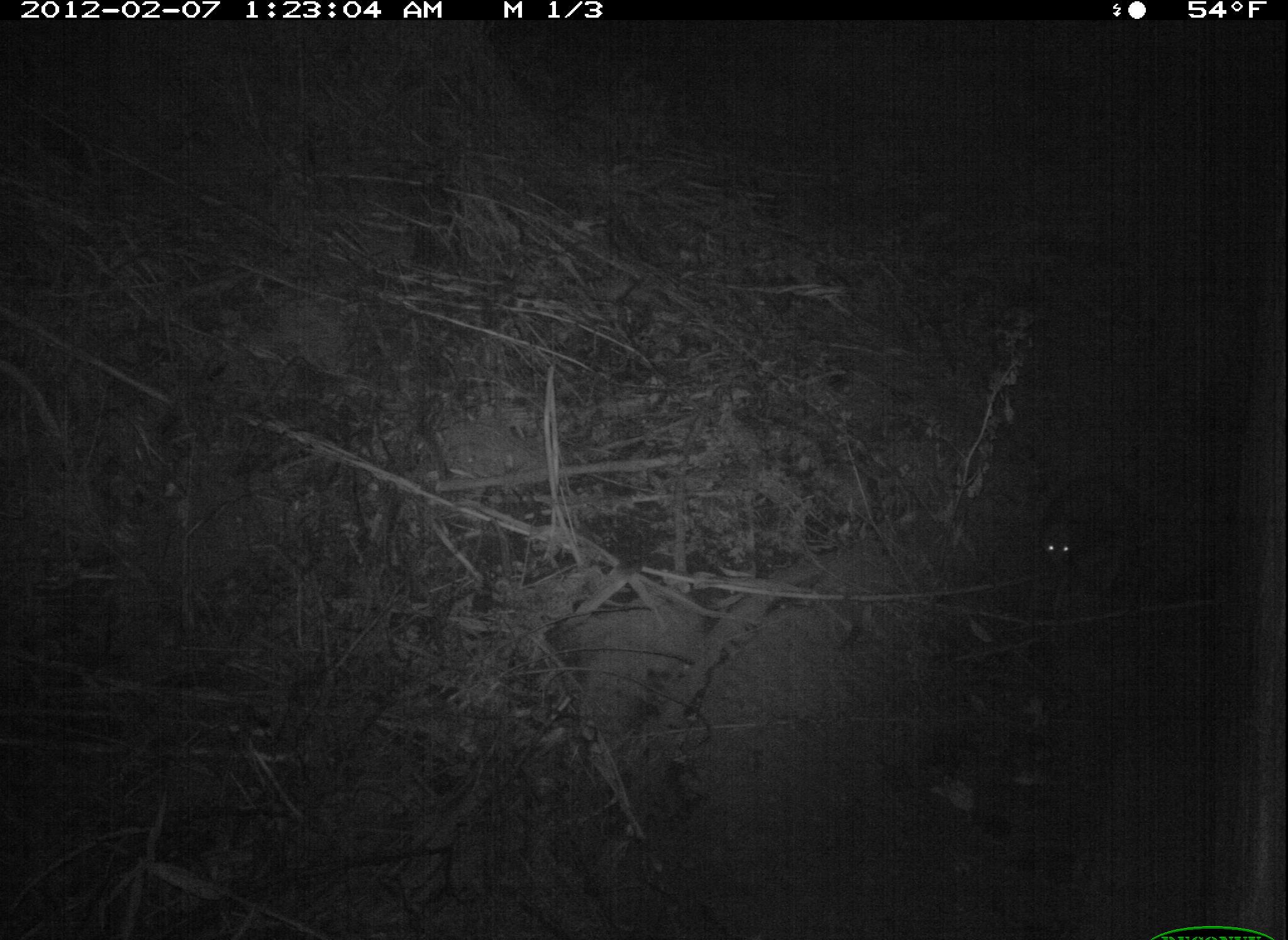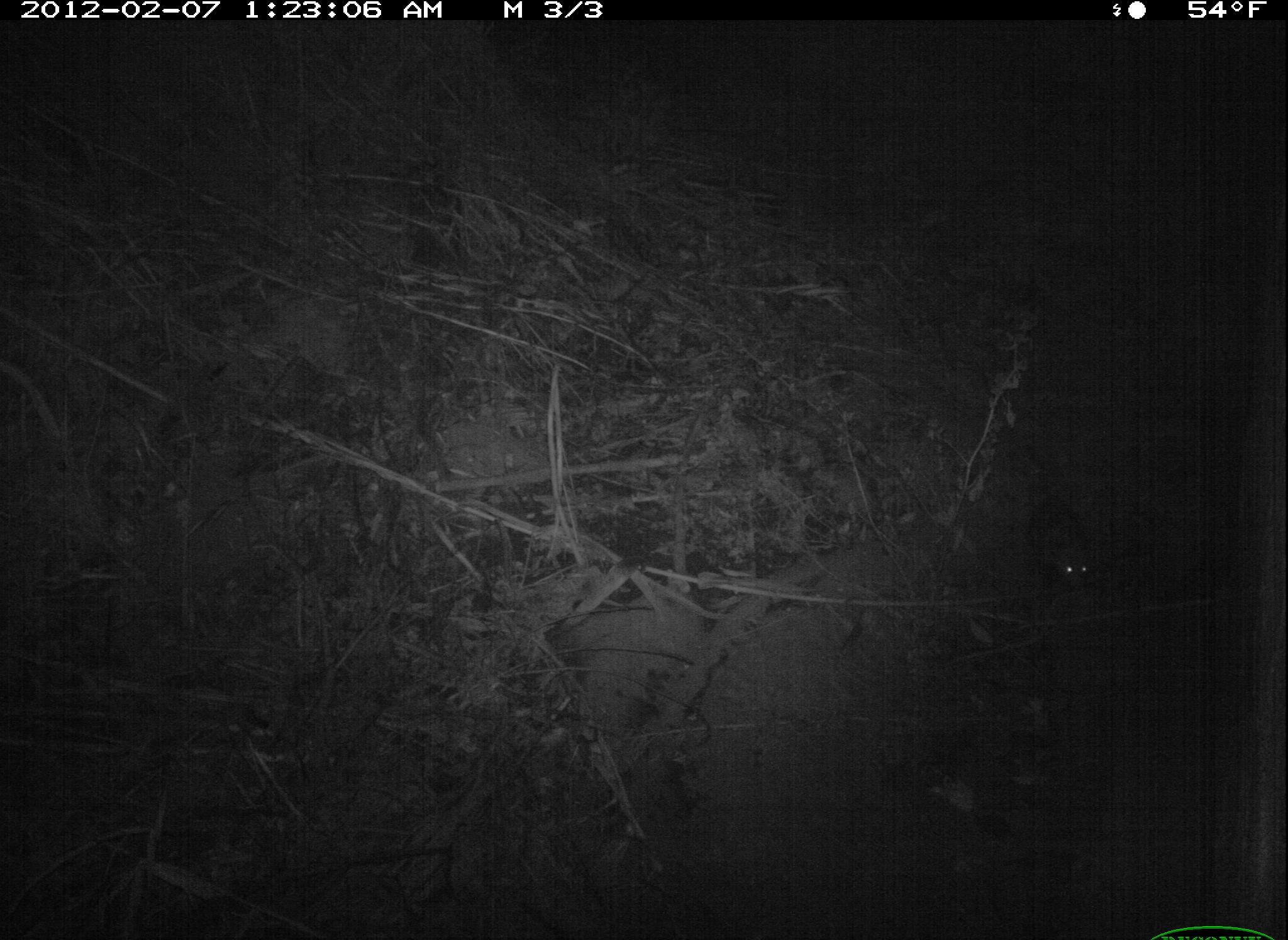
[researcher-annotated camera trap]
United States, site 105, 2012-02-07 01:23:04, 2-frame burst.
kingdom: Animalia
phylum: Chordata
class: Mammalia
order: Didelphimorphia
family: Didelphidae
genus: Didelphis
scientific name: Didelphis virginiana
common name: virginia opossum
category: opossum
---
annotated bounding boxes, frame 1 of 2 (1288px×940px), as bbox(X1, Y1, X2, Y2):
opossum: bbox(1030, 448, 1138, 594)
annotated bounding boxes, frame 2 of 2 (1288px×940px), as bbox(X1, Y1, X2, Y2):
opossum: bbox(1014, 459, 1104, 610)